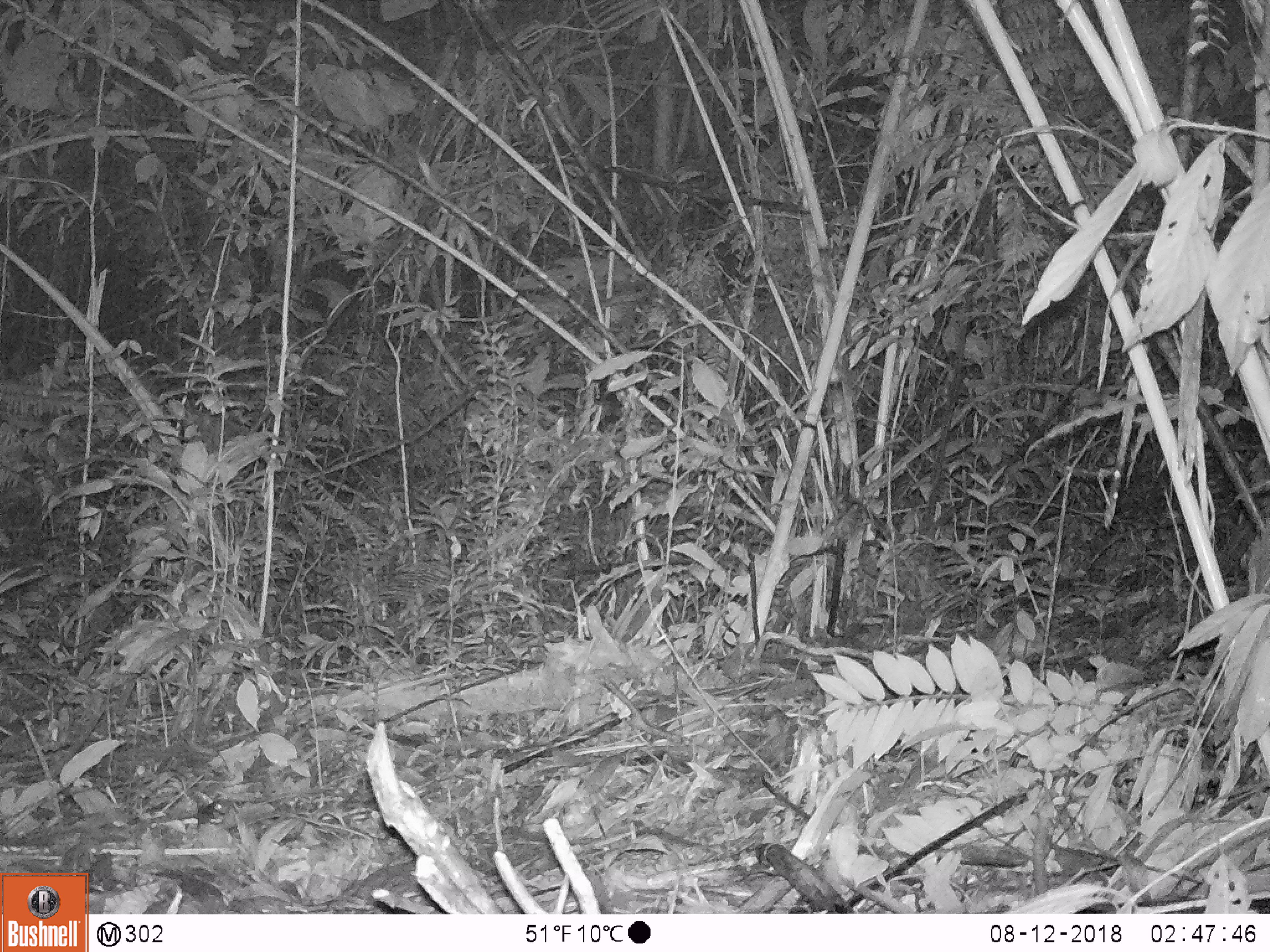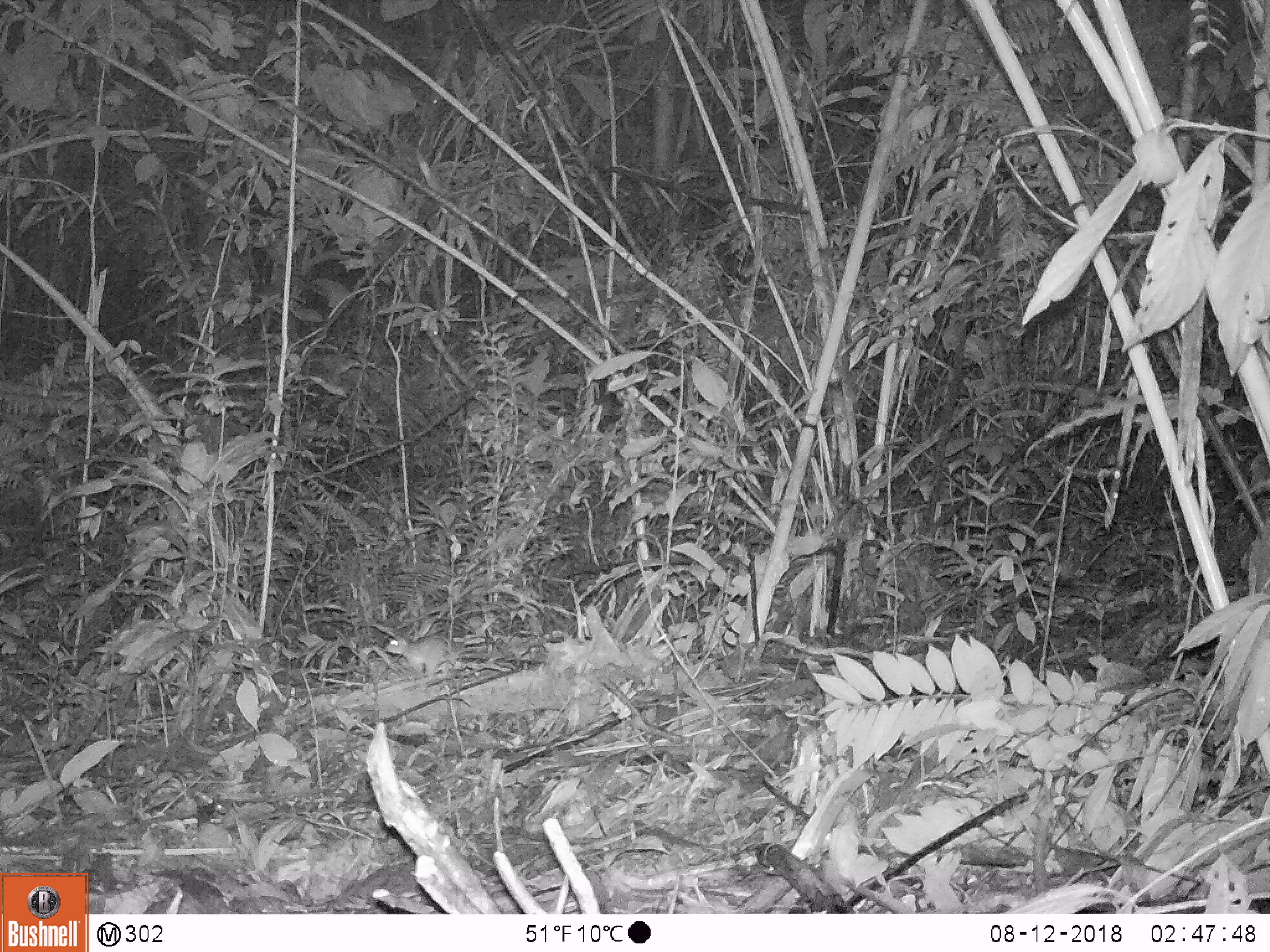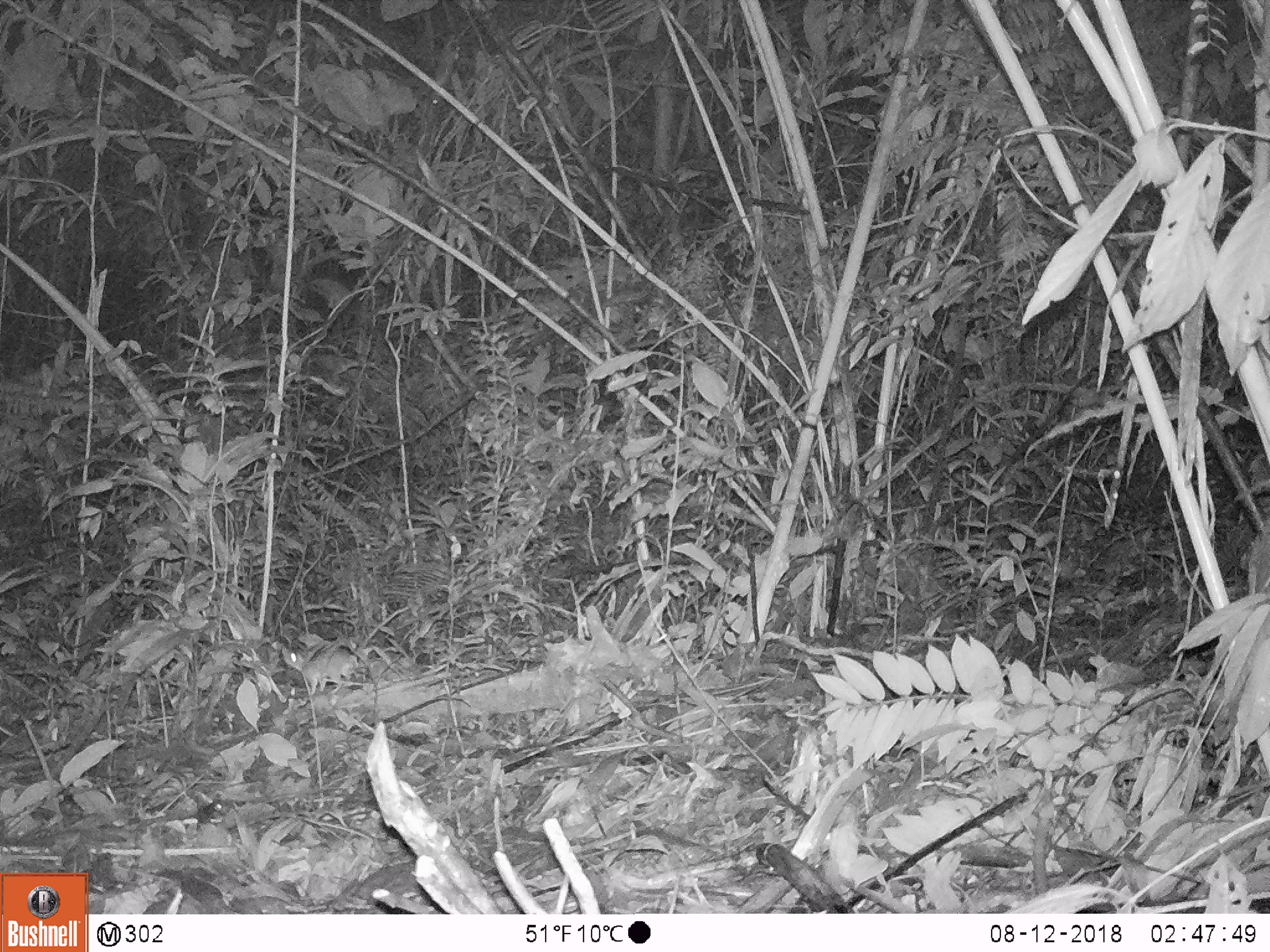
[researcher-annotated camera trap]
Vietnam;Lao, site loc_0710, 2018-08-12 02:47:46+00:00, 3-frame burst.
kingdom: Animalia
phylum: Chordata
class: Mammalia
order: Rodentia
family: Muridae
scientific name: Muridae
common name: old-world mice and rats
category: unidentified murid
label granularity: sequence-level